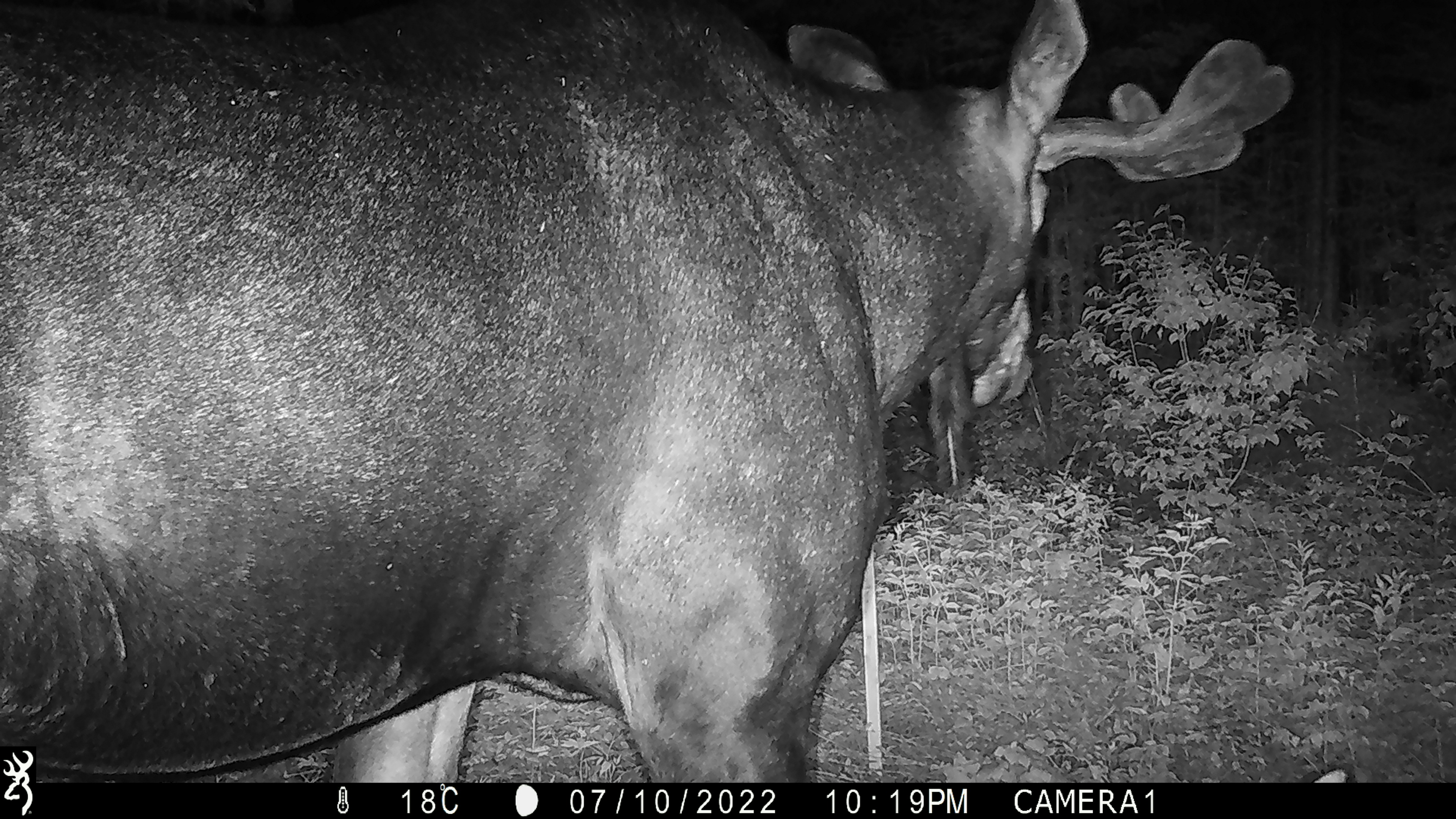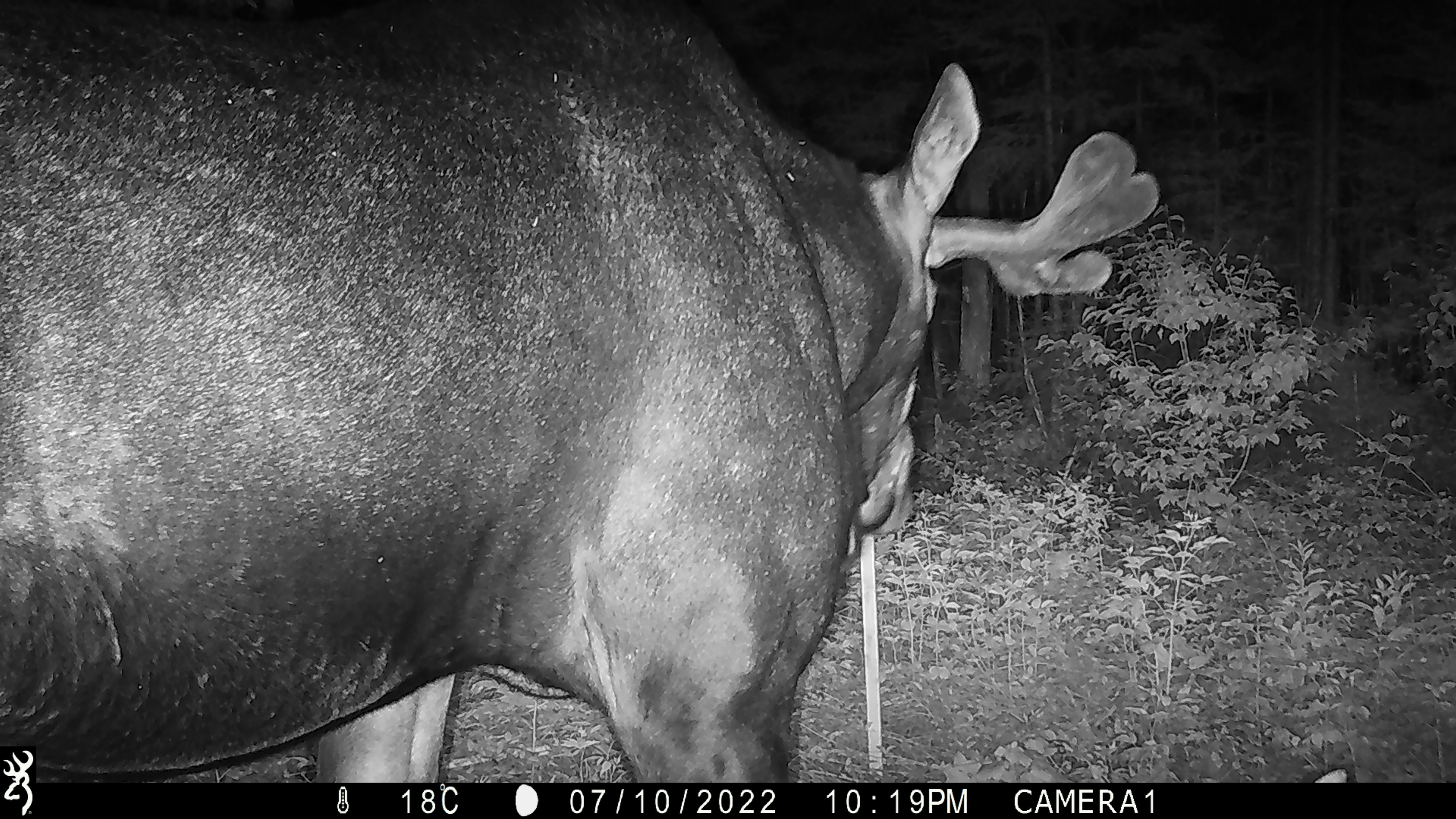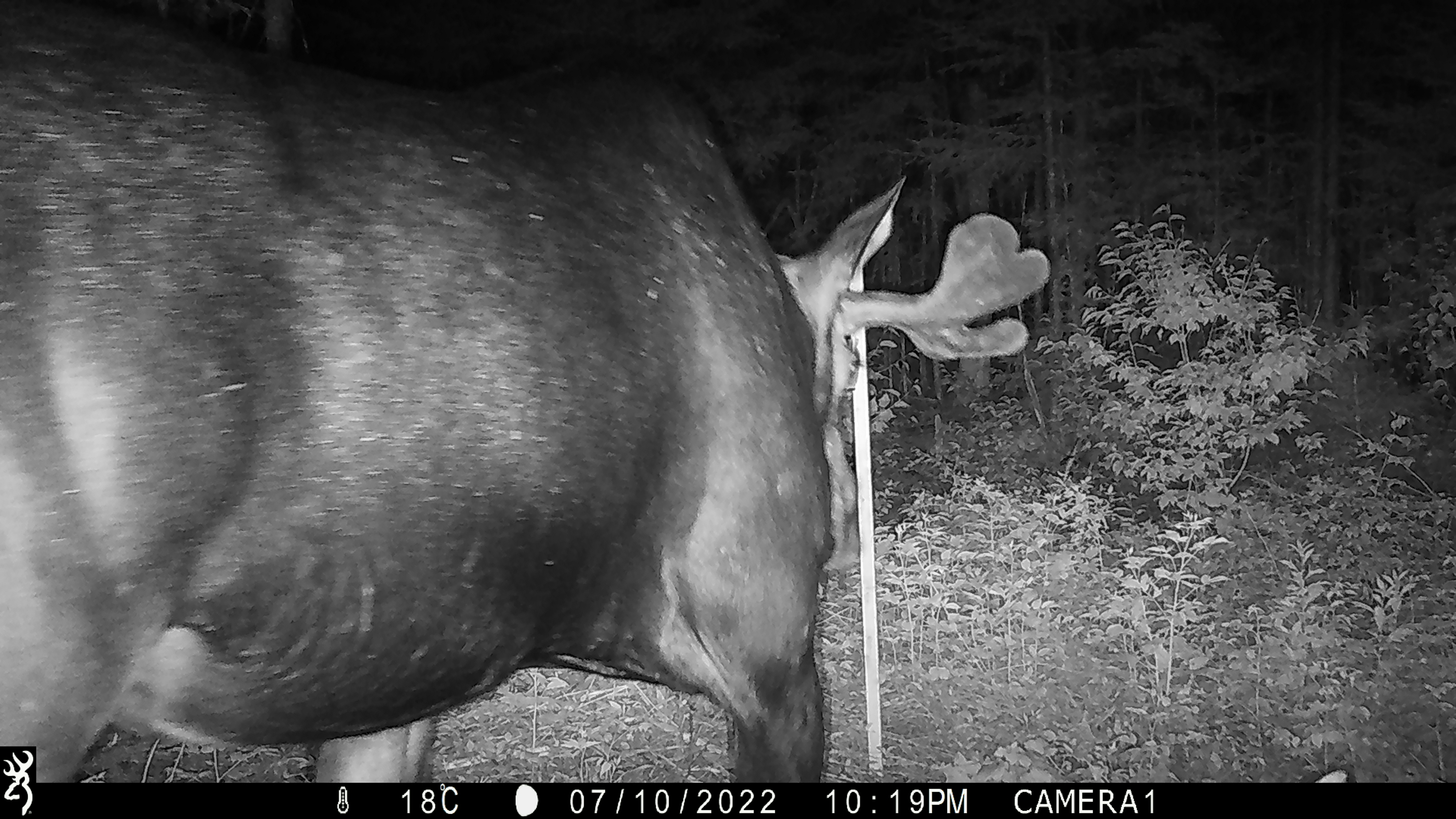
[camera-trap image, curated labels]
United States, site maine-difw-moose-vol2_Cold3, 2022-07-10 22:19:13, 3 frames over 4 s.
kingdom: Animalia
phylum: Chordata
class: Mammalia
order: Artiodactyla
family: Cervidae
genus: Alces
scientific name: Alces alces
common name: moose